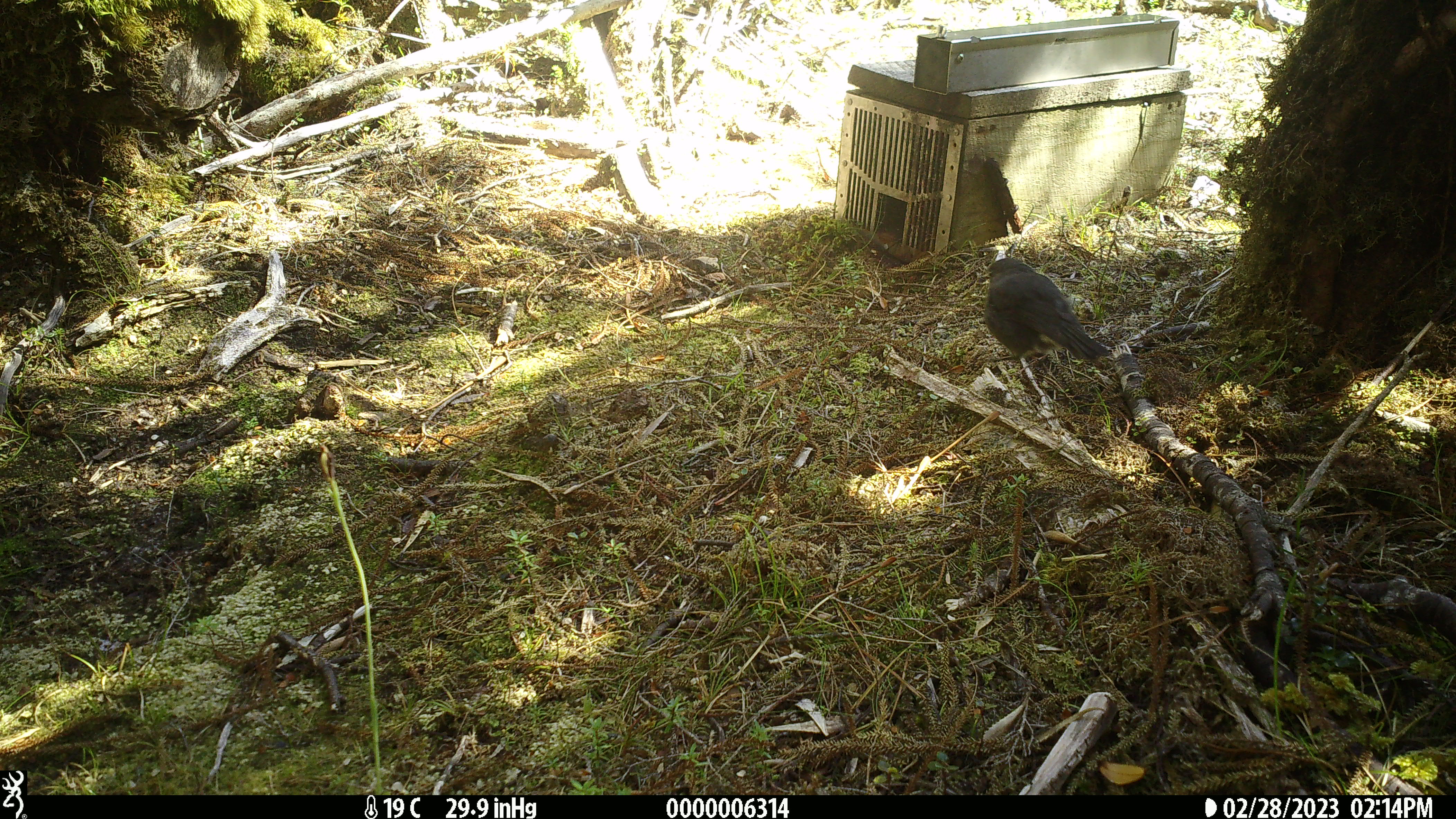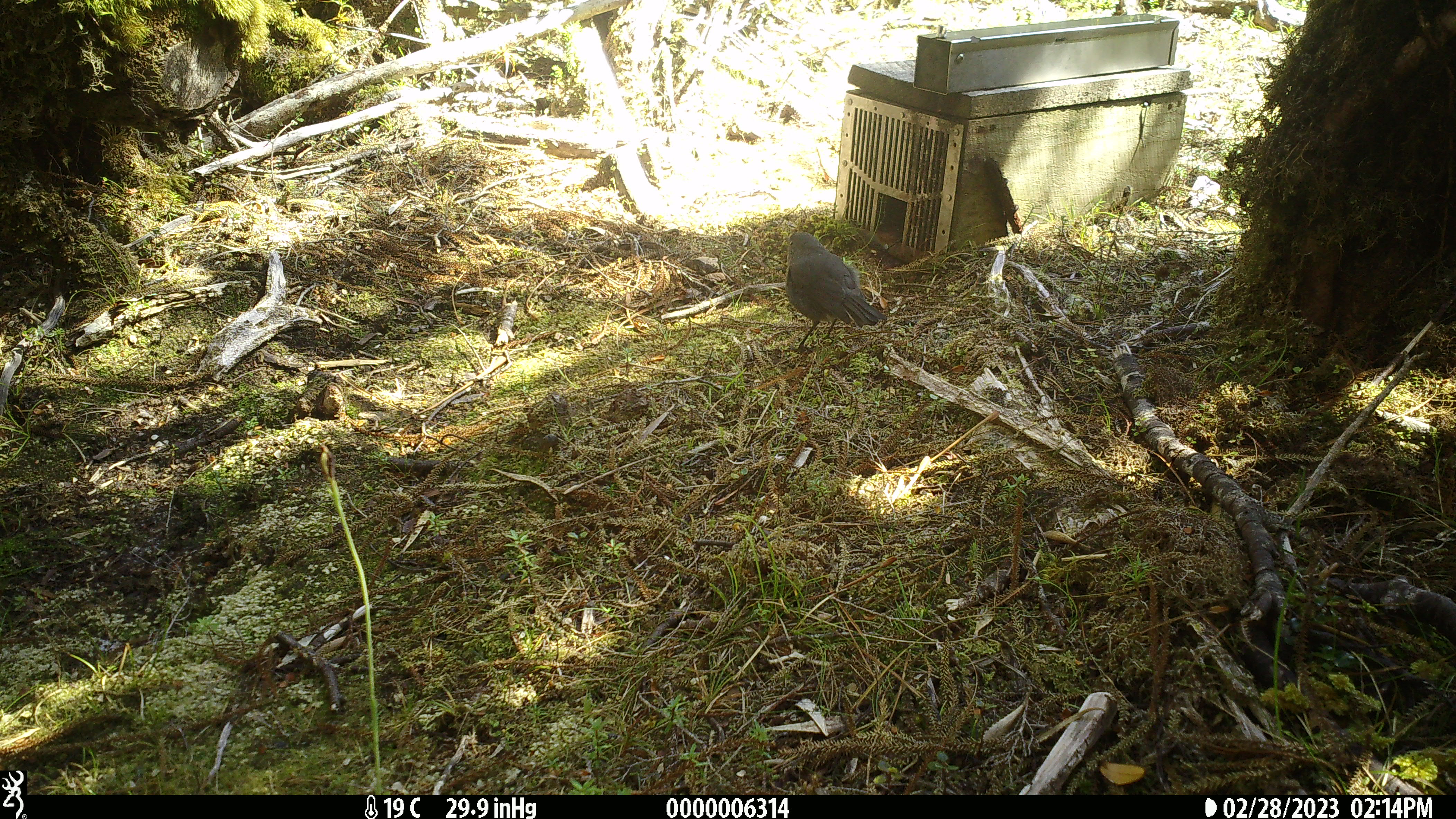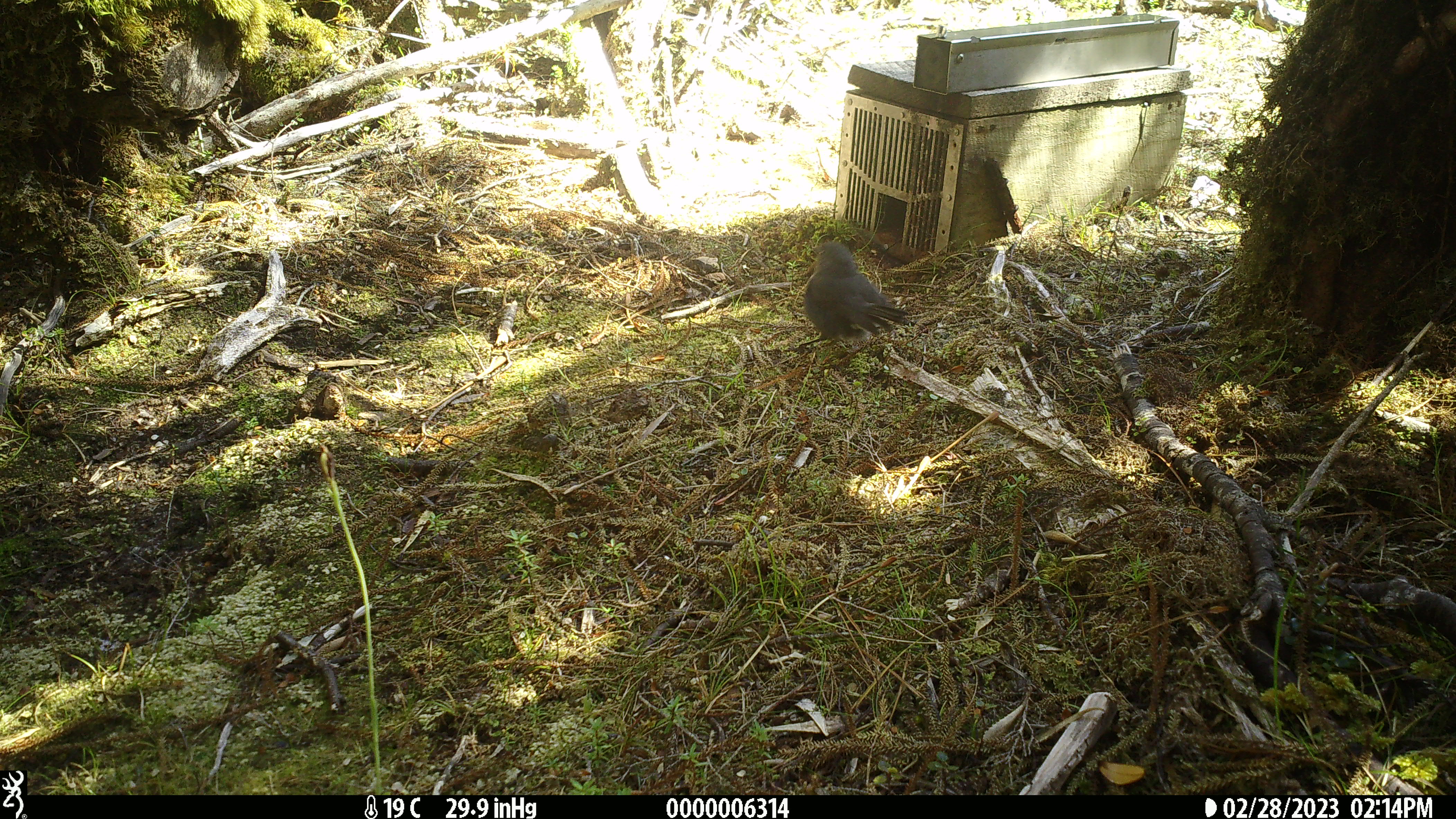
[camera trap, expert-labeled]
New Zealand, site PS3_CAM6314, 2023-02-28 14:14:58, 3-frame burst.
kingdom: Animalia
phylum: Chordata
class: Aves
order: Passeriformes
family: Petroicidae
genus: Petroica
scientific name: Petroica australis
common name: new zealand robin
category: robin